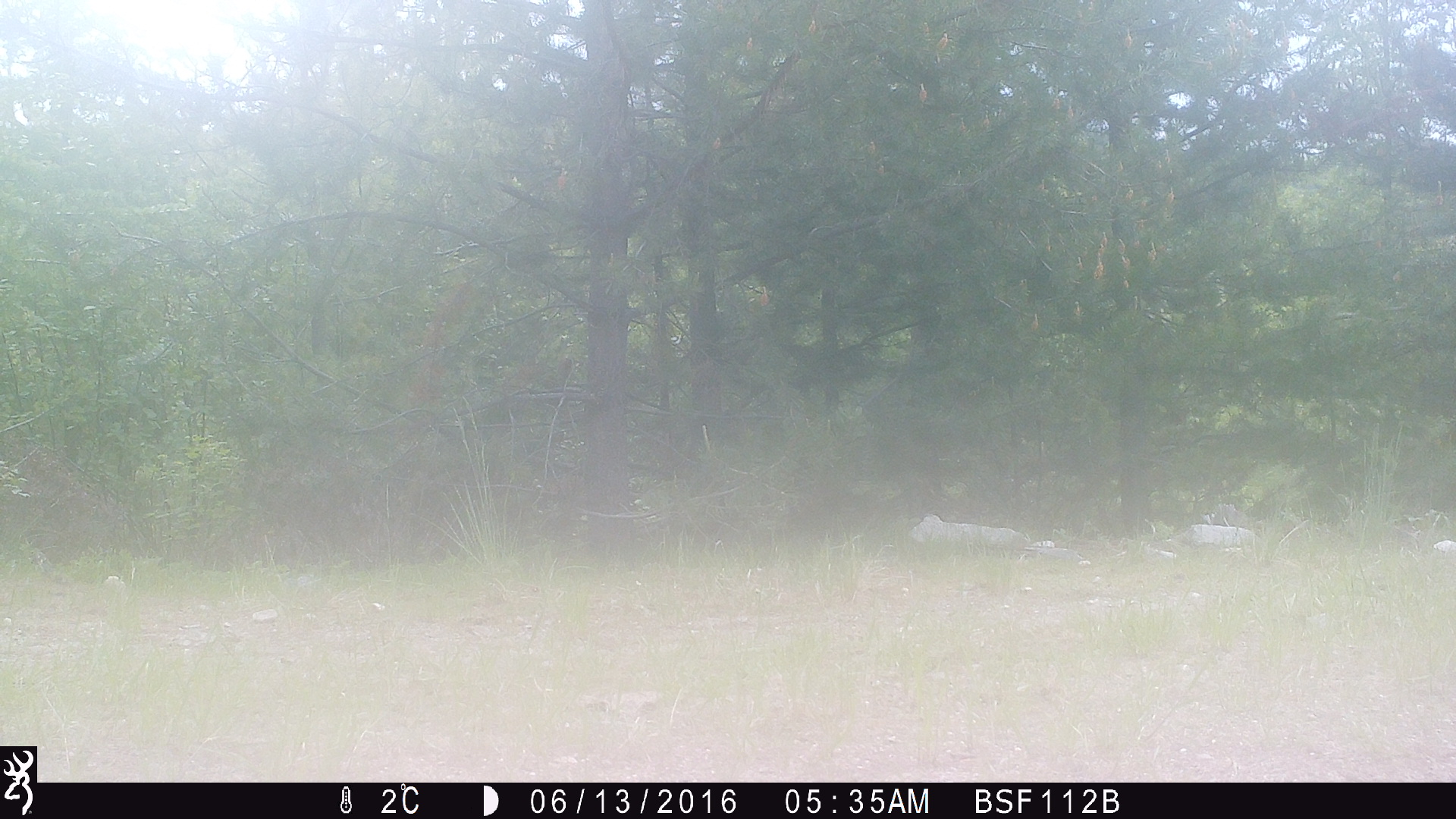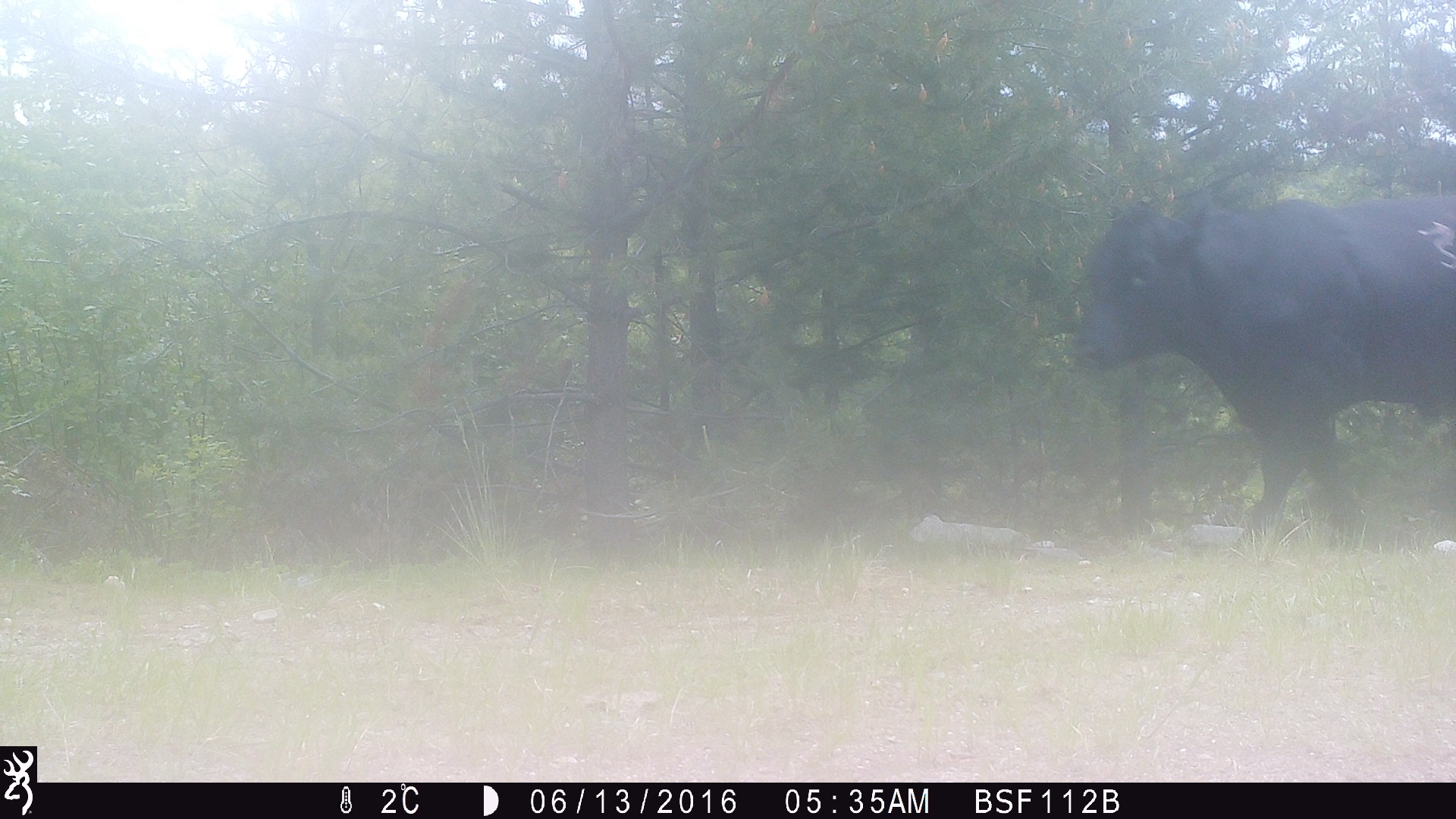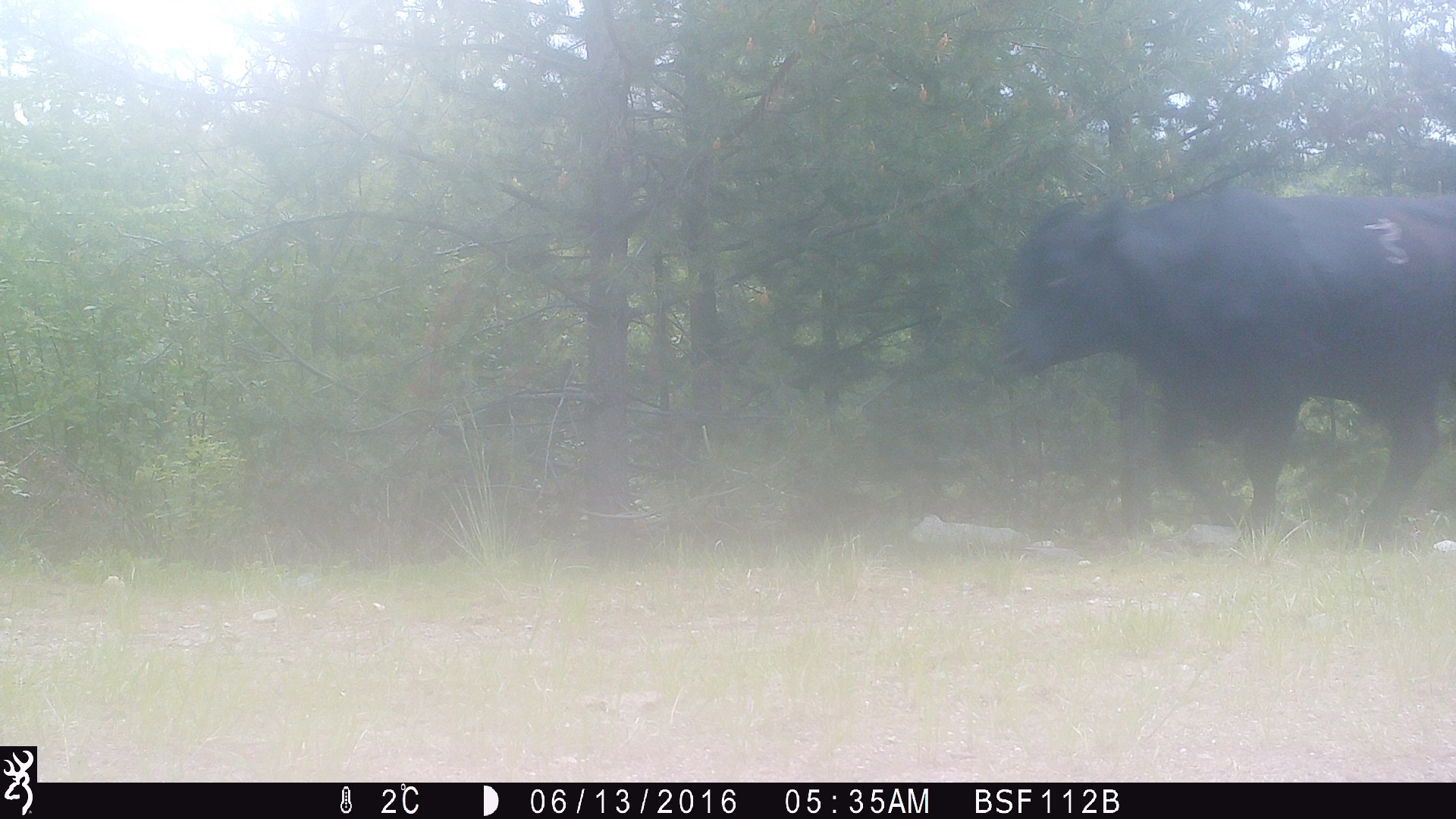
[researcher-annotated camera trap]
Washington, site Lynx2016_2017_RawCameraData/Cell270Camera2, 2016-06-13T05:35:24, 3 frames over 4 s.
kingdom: Animalia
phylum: Chordata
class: Mammalia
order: Artiodactyla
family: Bovidae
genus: Bos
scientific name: Bos taurus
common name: domestic cattle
Domestic cattle (Bos taurus). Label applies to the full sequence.